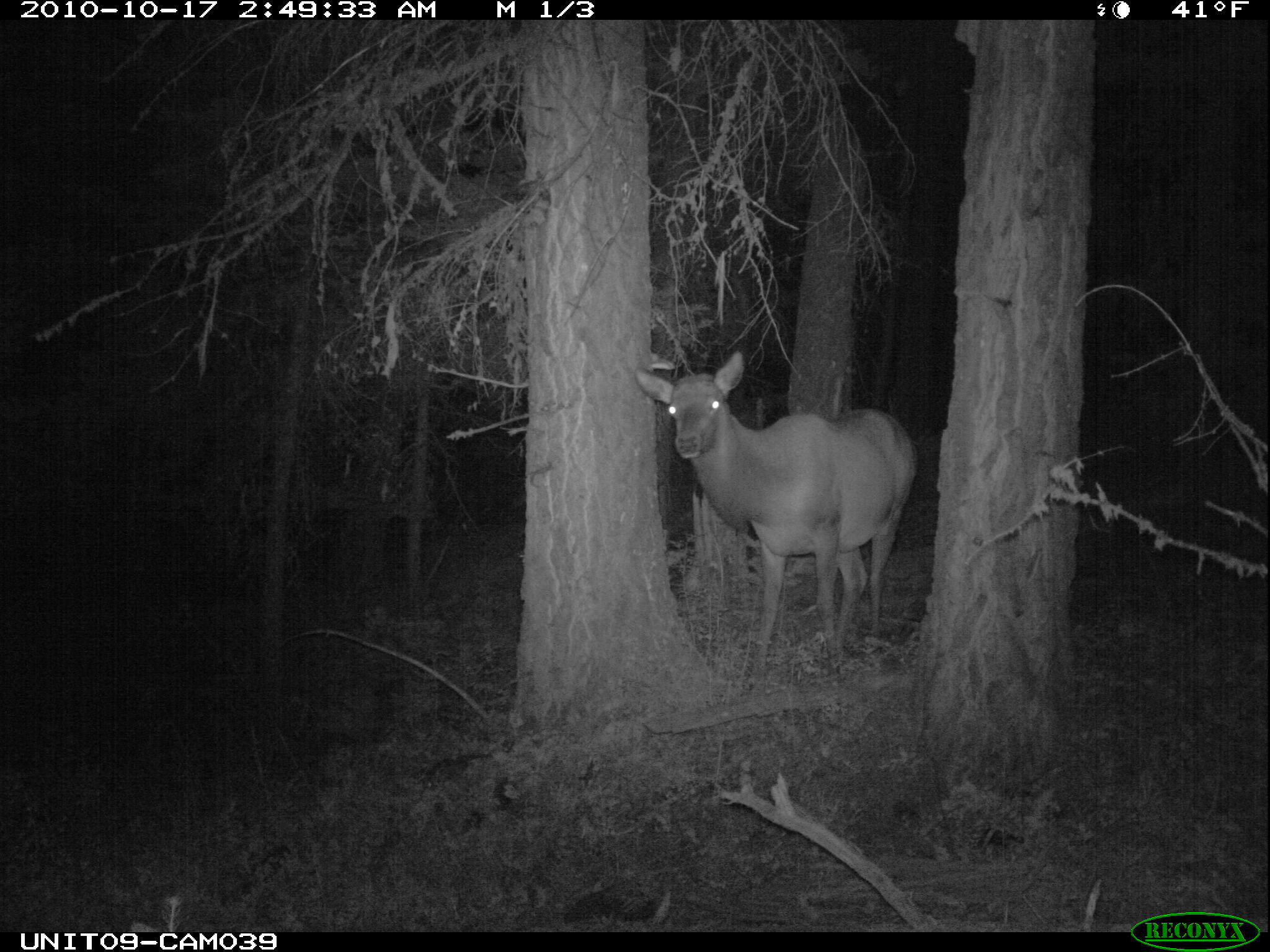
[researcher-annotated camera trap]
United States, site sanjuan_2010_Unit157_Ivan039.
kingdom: Animalia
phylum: Chordata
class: Mammalia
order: Artiodactyla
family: Cervidae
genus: Cervus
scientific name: Cervus elaphus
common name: red deer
Cervus elaphus (red deer).